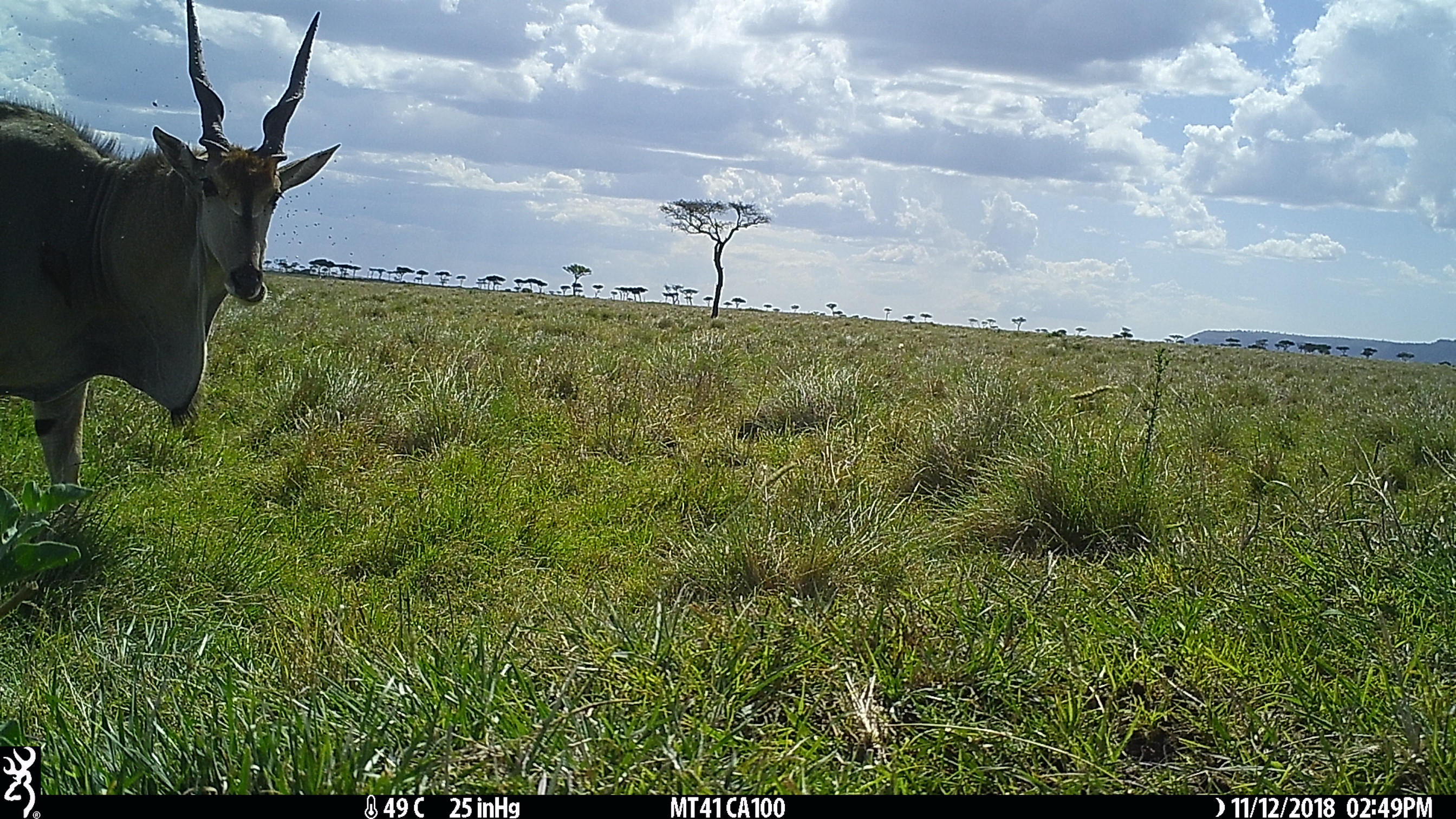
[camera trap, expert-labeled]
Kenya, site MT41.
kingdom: Animalia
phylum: Chordata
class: Mammalia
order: Artiodactyla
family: Bovidae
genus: Tragelaphus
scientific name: Tragelaphus oryx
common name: eland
Eland (Tragelaphus oryx).